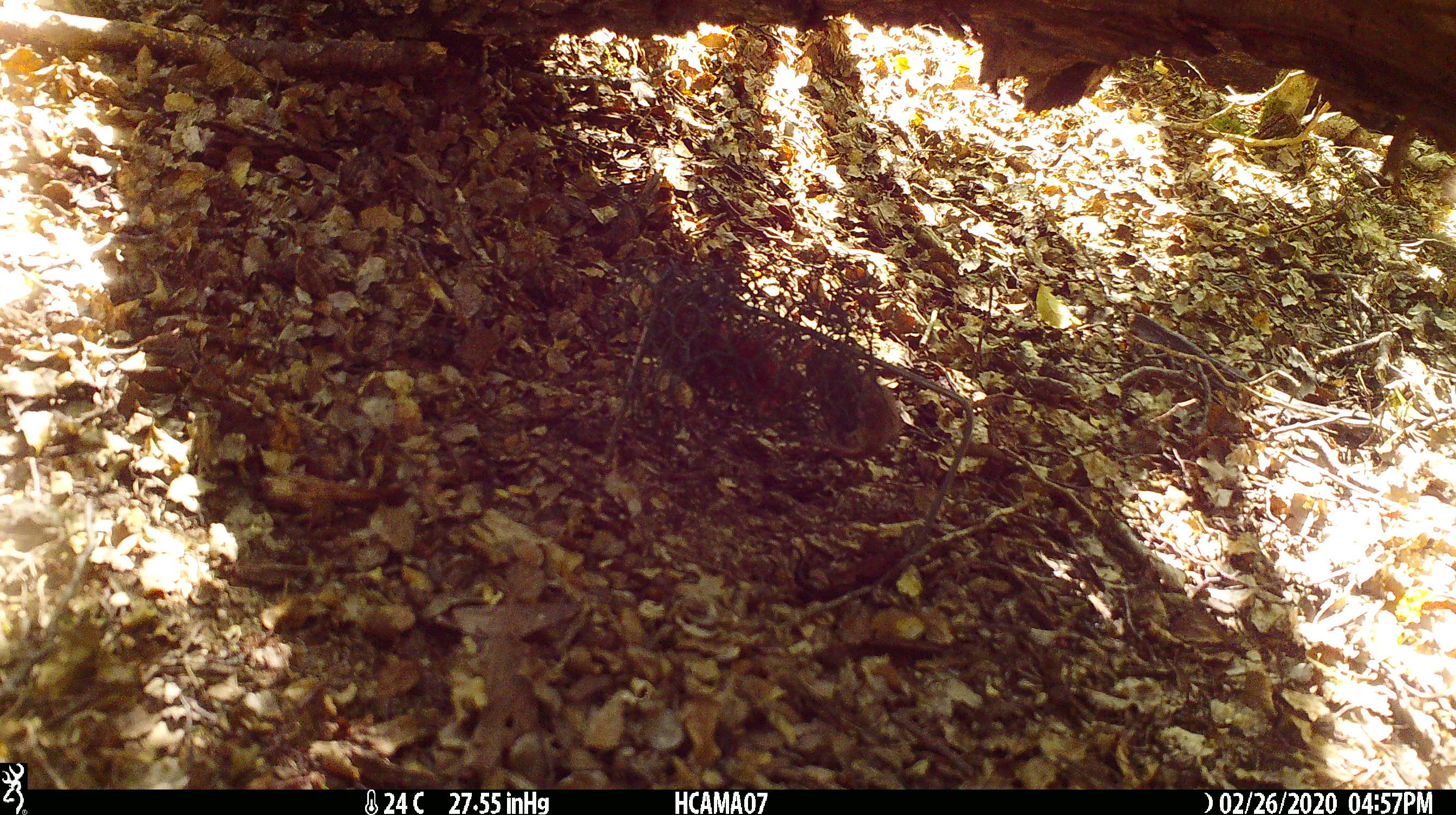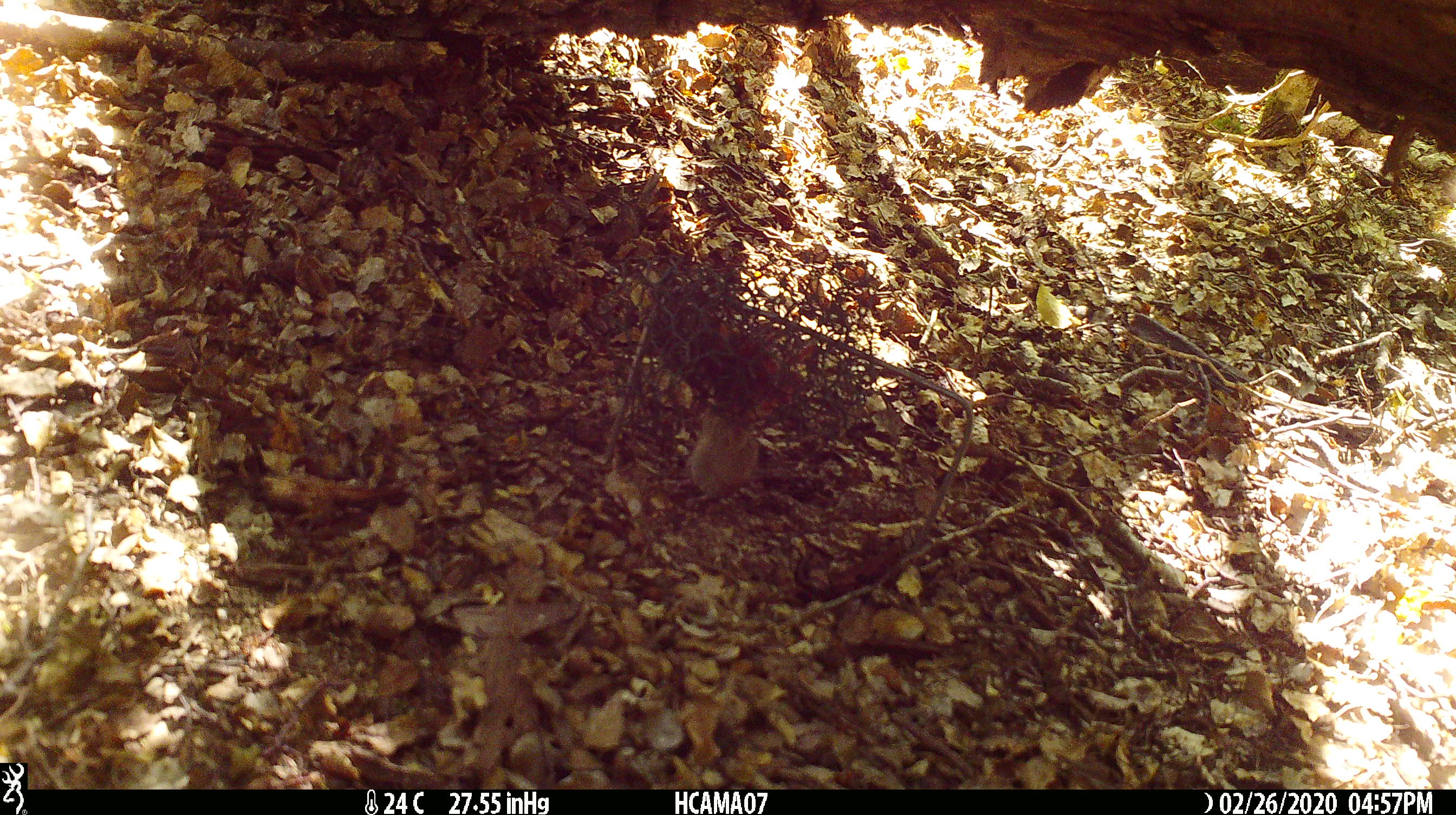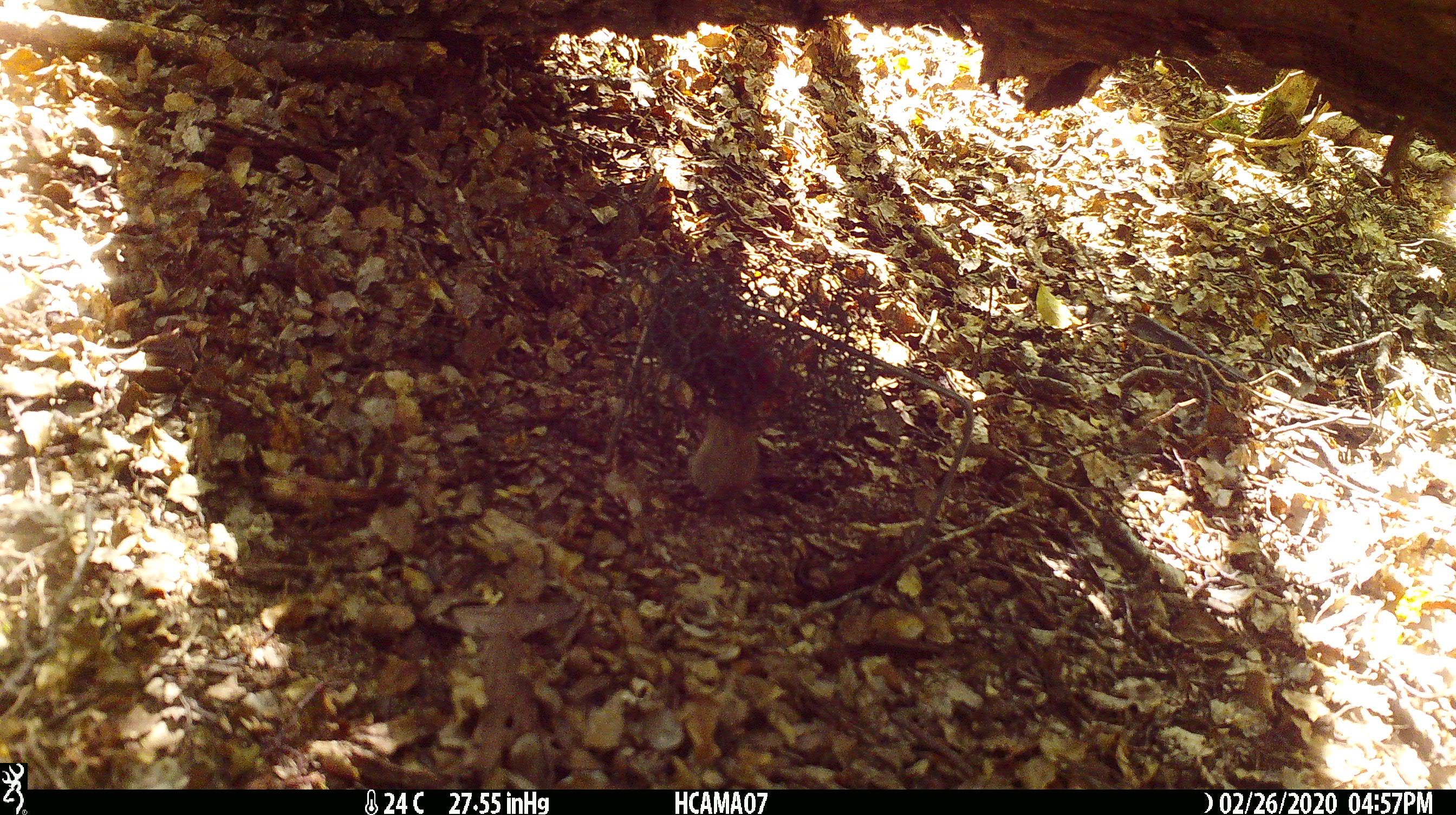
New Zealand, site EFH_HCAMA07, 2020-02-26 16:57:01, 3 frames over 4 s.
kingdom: Animalia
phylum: Chordata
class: Mammalia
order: Rodentia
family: Muridae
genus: Mus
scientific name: Mus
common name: mouse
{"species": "mouse (Mus)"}